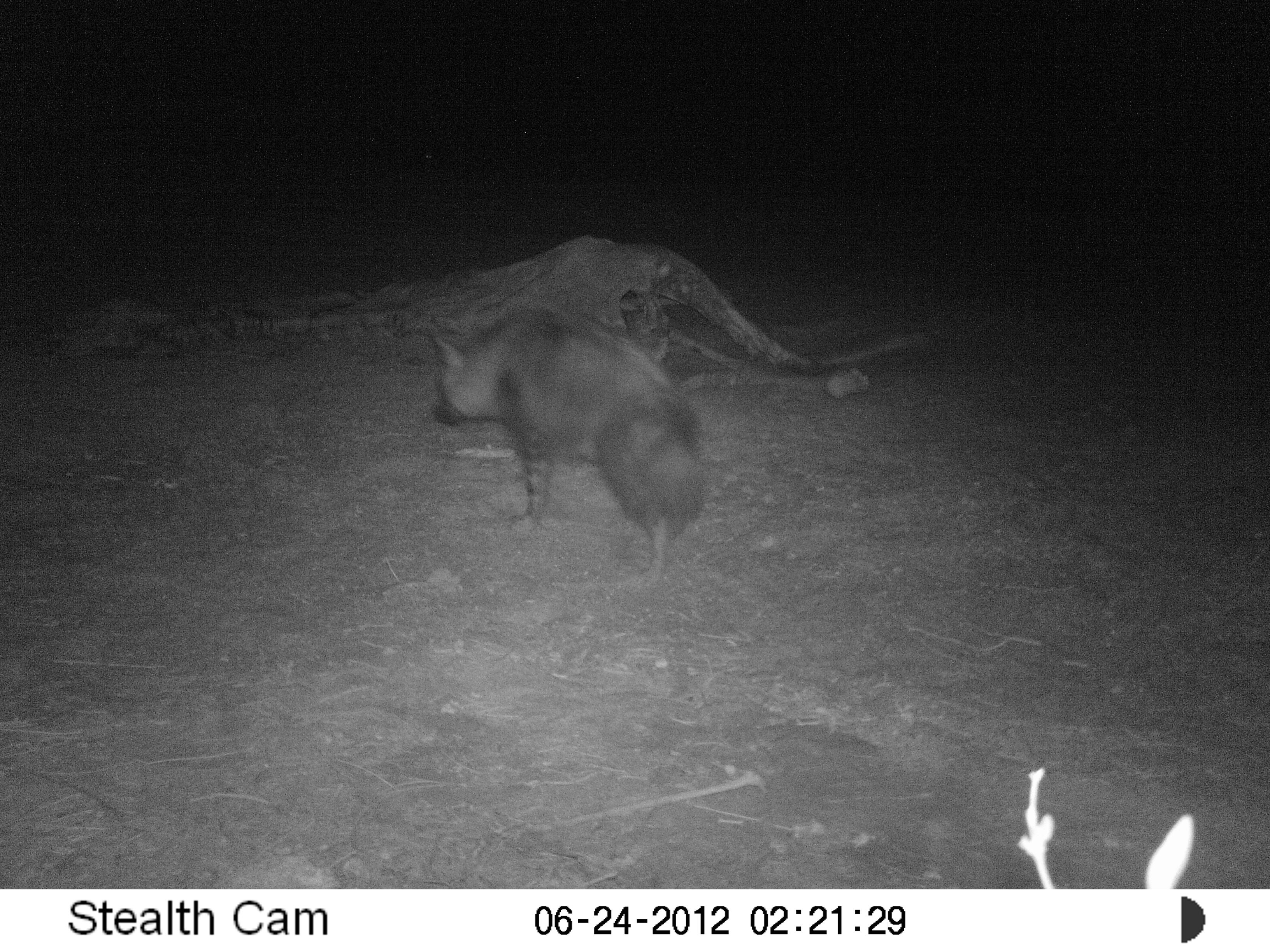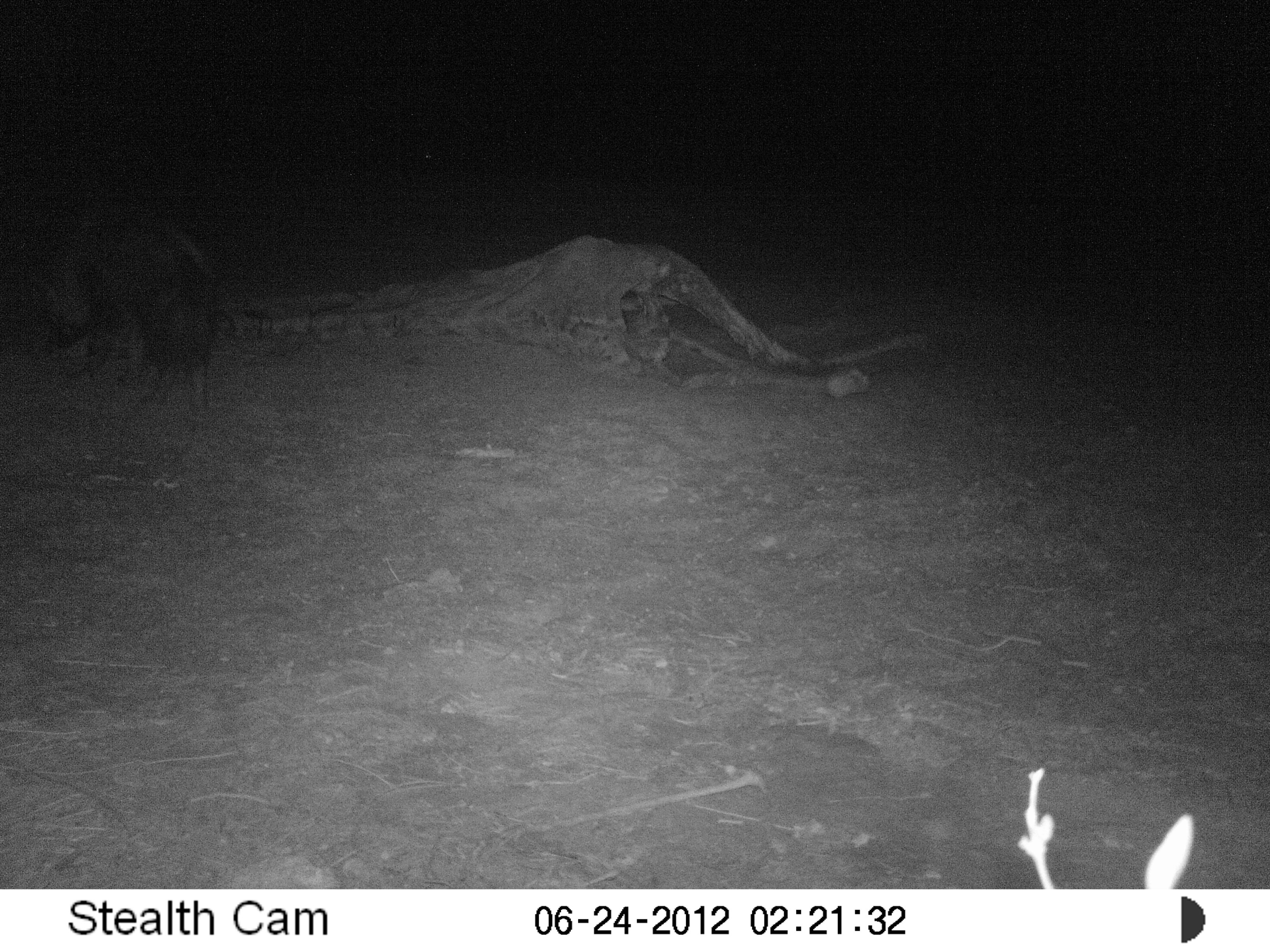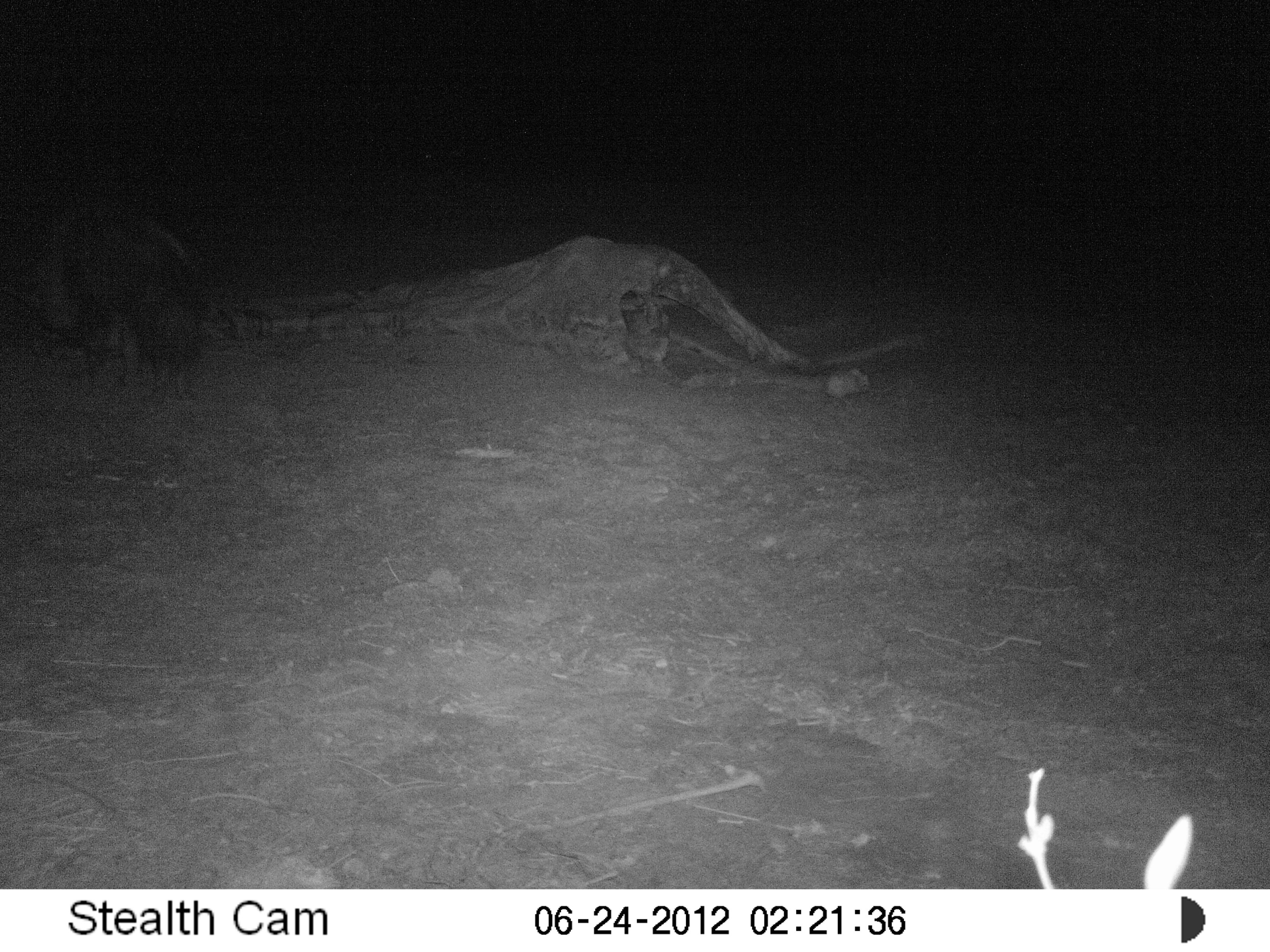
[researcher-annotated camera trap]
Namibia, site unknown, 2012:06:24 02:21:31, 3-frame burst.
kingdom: Animalia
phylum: Chordata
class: Mammalia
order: Carnivora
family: Hyaenidae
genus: Parahyaena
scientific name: Parahyaena brunnea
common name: brown hyena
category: hyaena brunnea